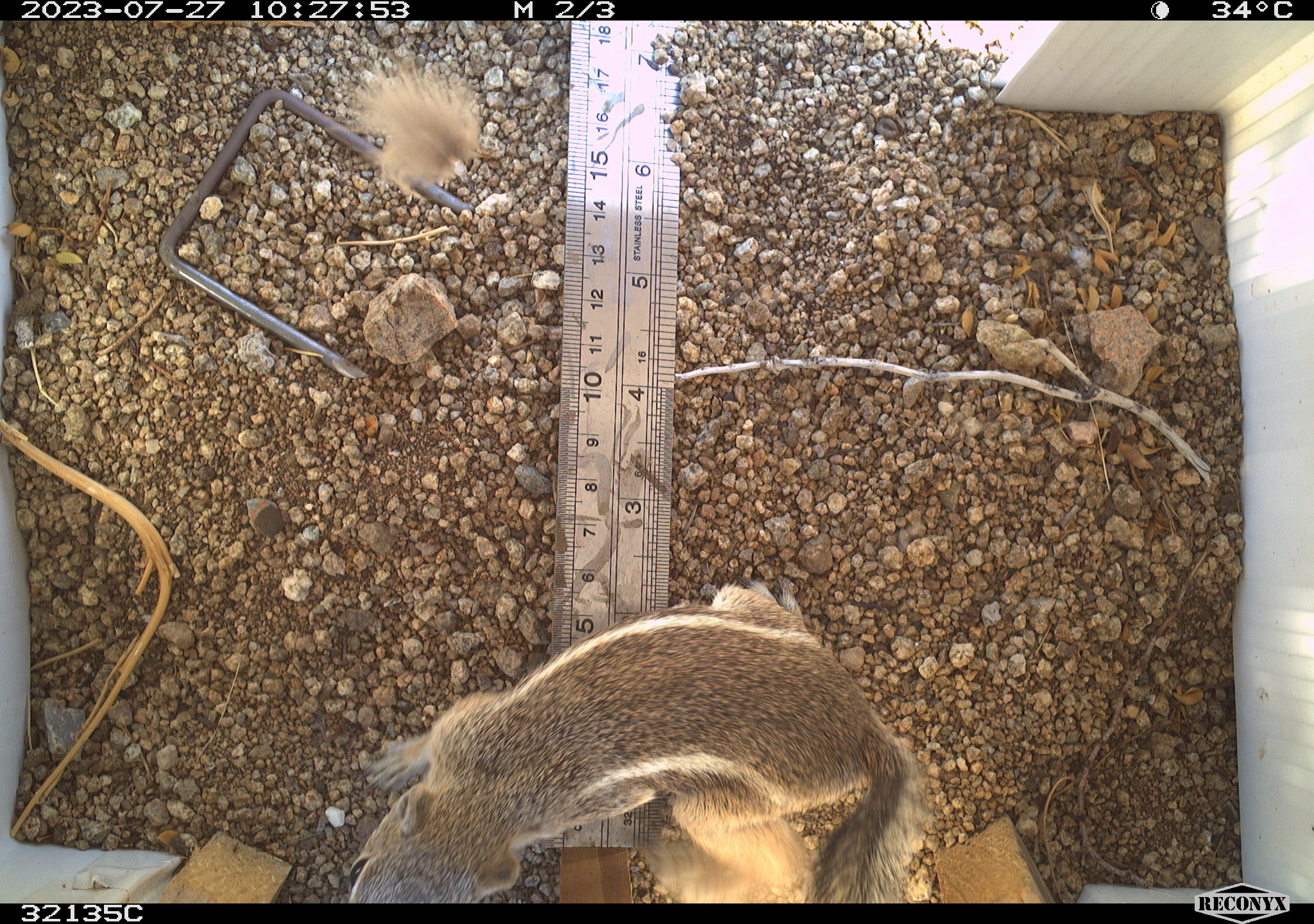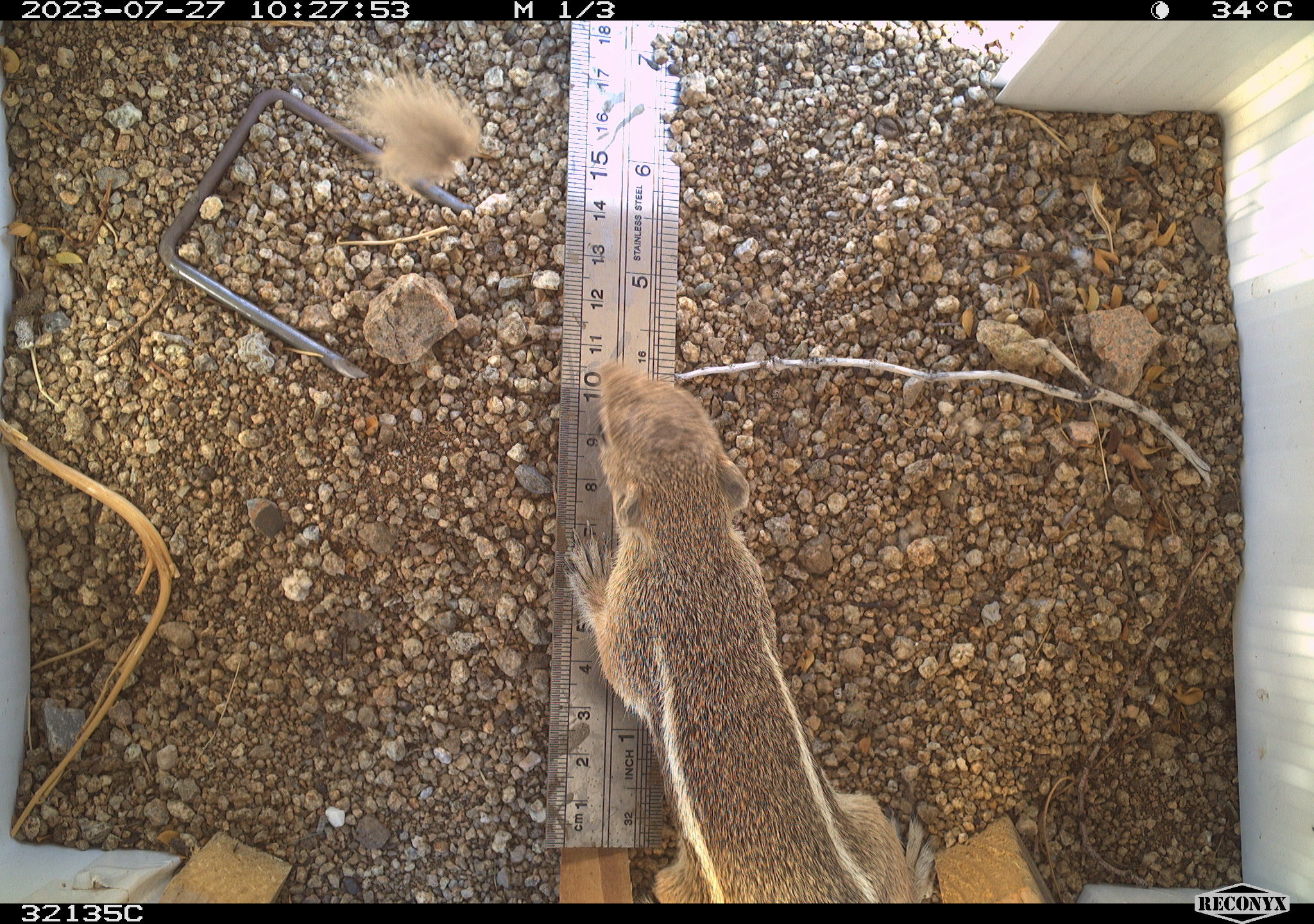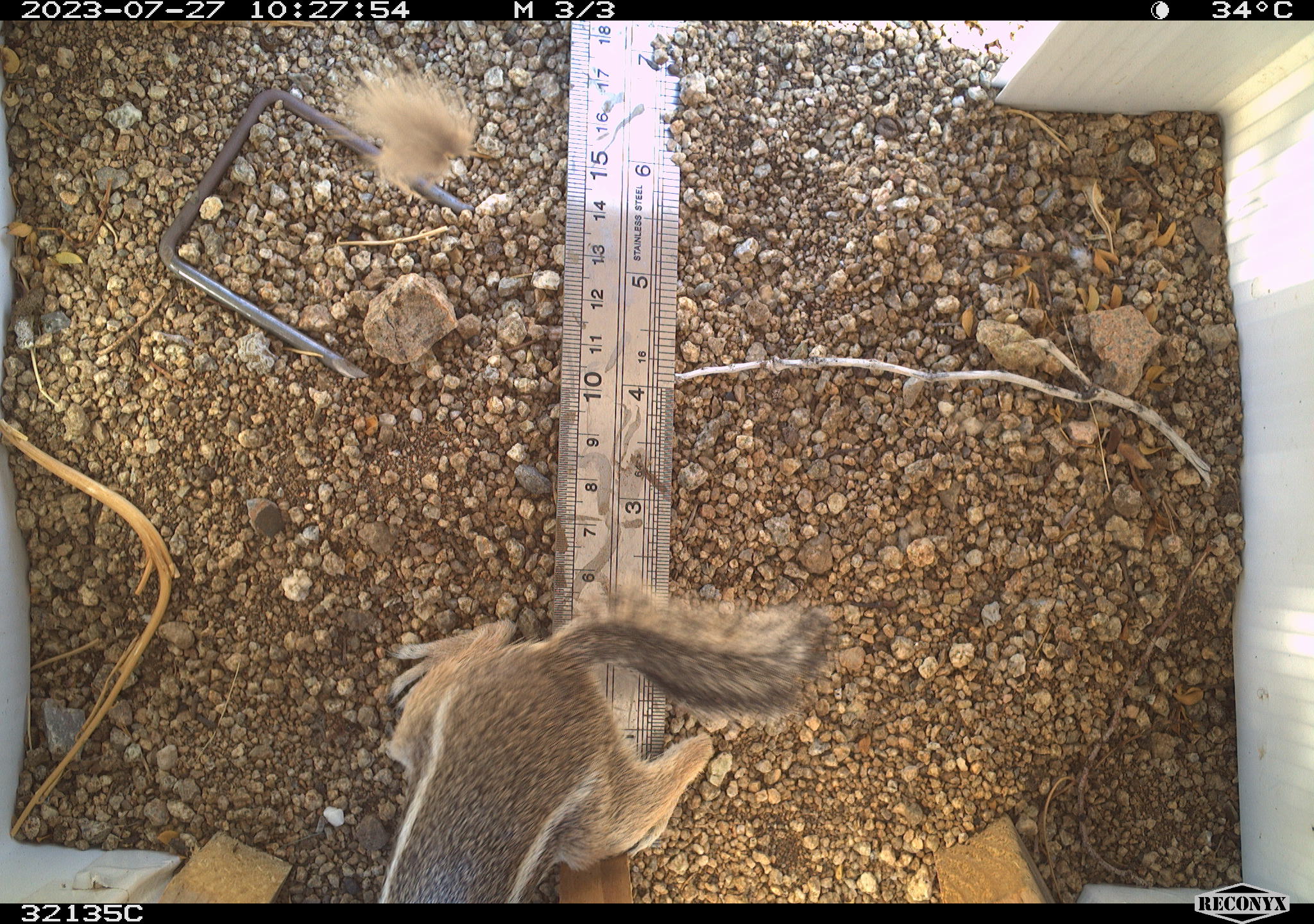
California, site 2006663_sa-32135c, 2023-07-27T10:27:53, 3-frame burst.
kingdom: Animalia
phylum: Chordata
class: Mammalia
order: Rodentia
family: Sciuridae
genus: Ammospermophilus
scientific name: Ammospermophilus leucurus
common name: white-tailed antelope squirrel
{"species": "white-tailed antelope squirrel (Ammospermophilus leucurus)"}